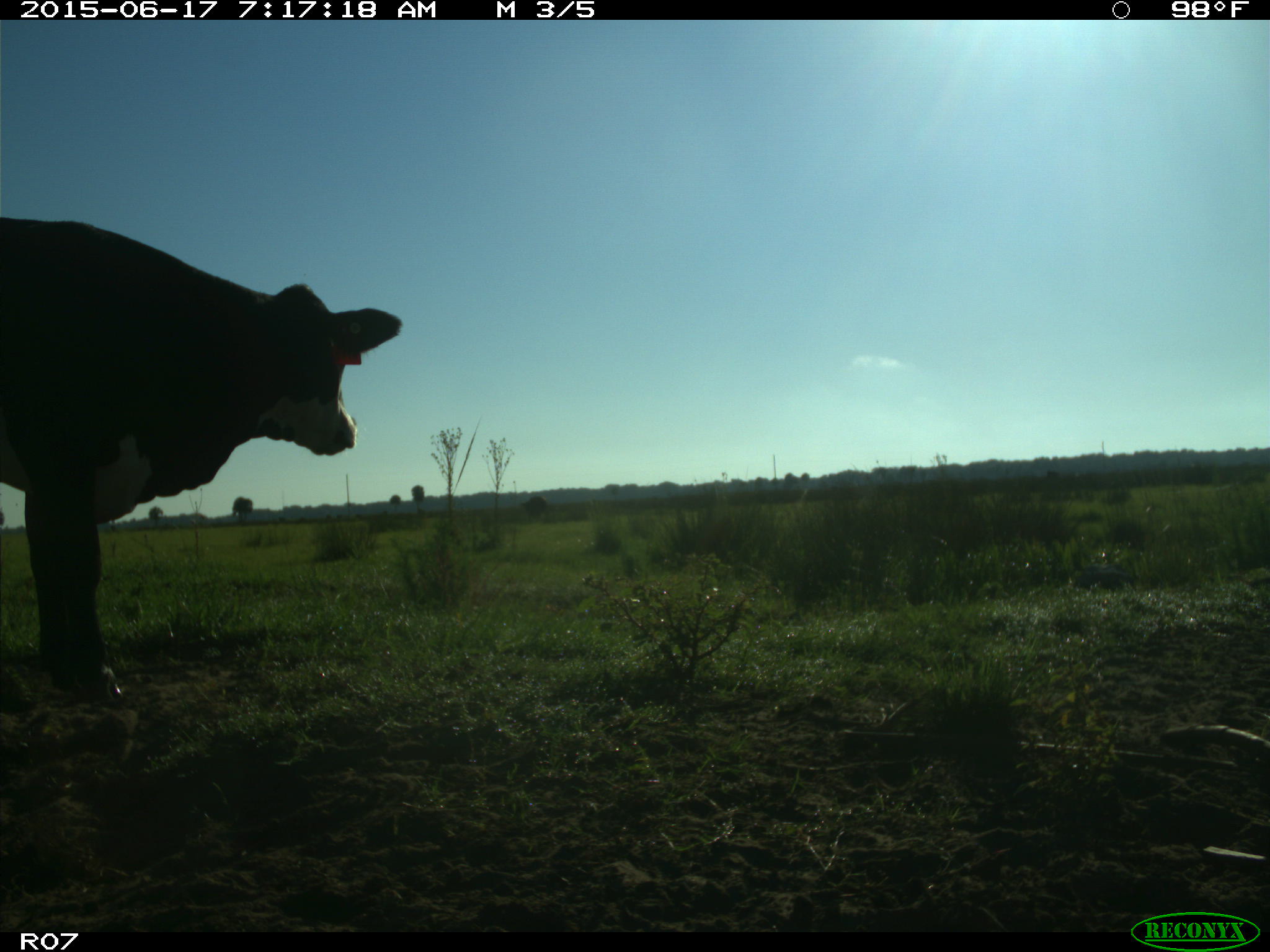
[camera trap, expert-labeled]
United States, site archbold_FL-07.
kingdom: Animalia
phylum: Chordata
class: Mammalia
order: Artiodactyla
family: Bovidae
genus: Bos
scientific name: Bos taurus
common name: domestic cow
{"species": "Bos taurus (domestic cow)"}